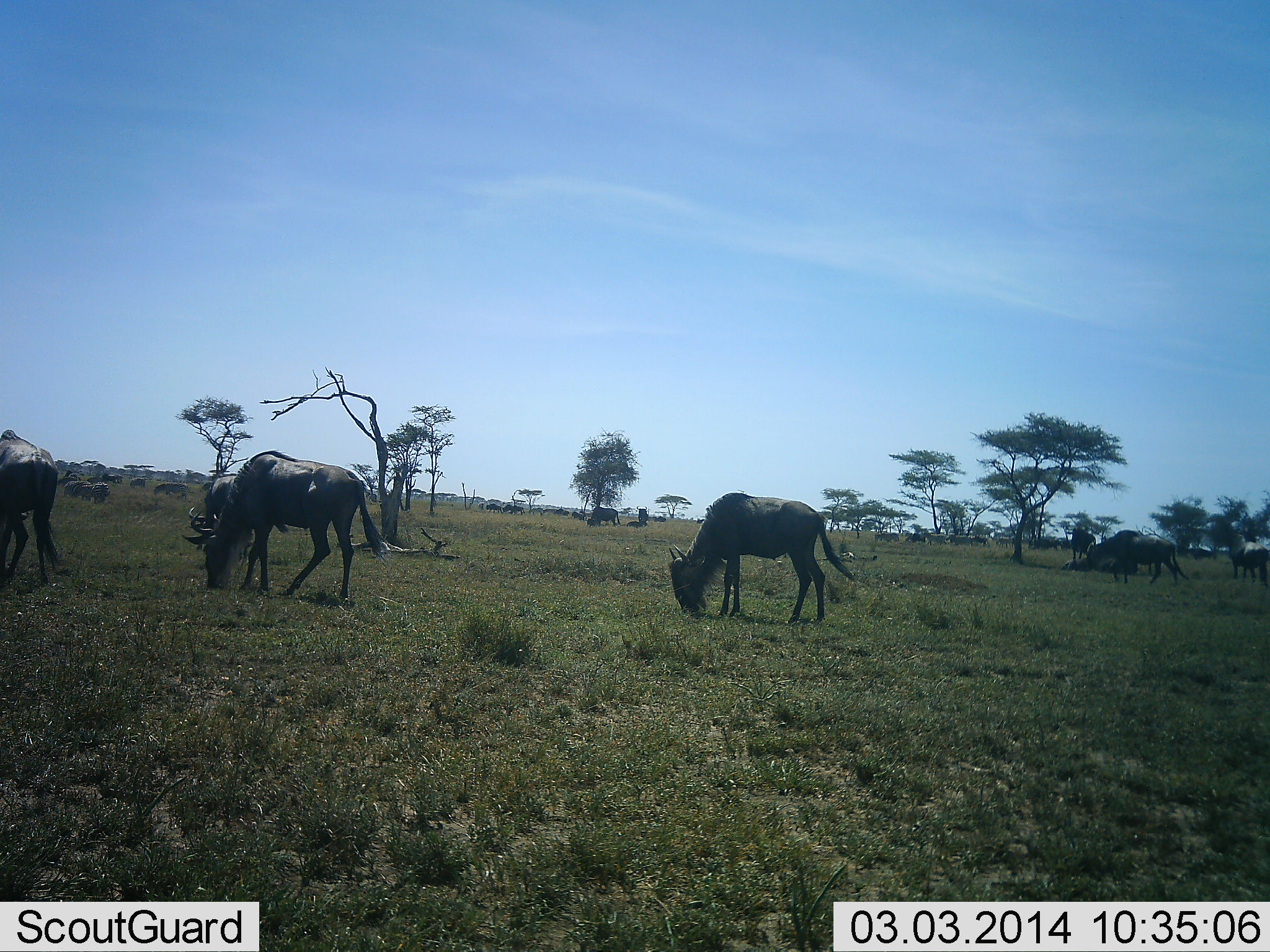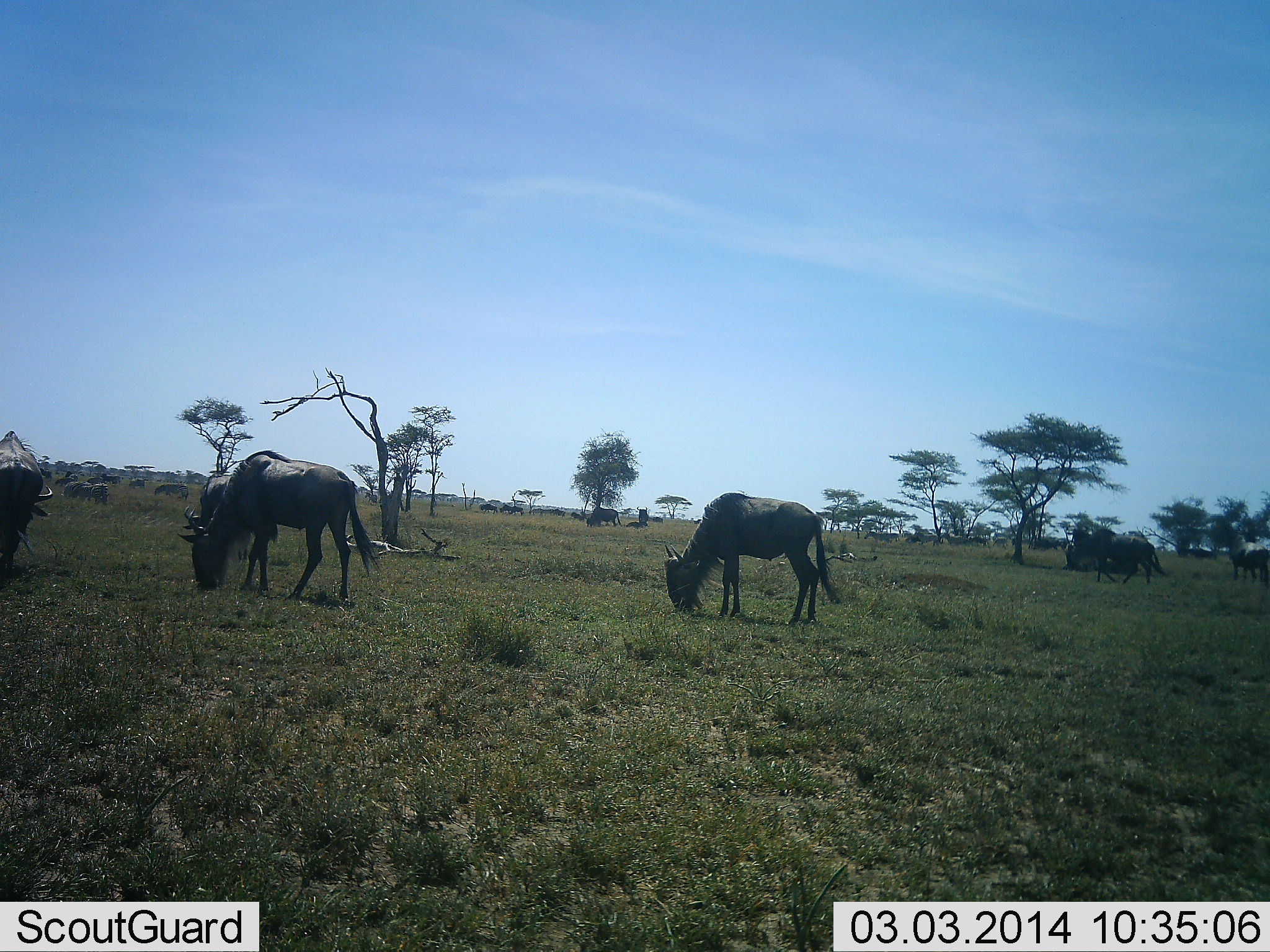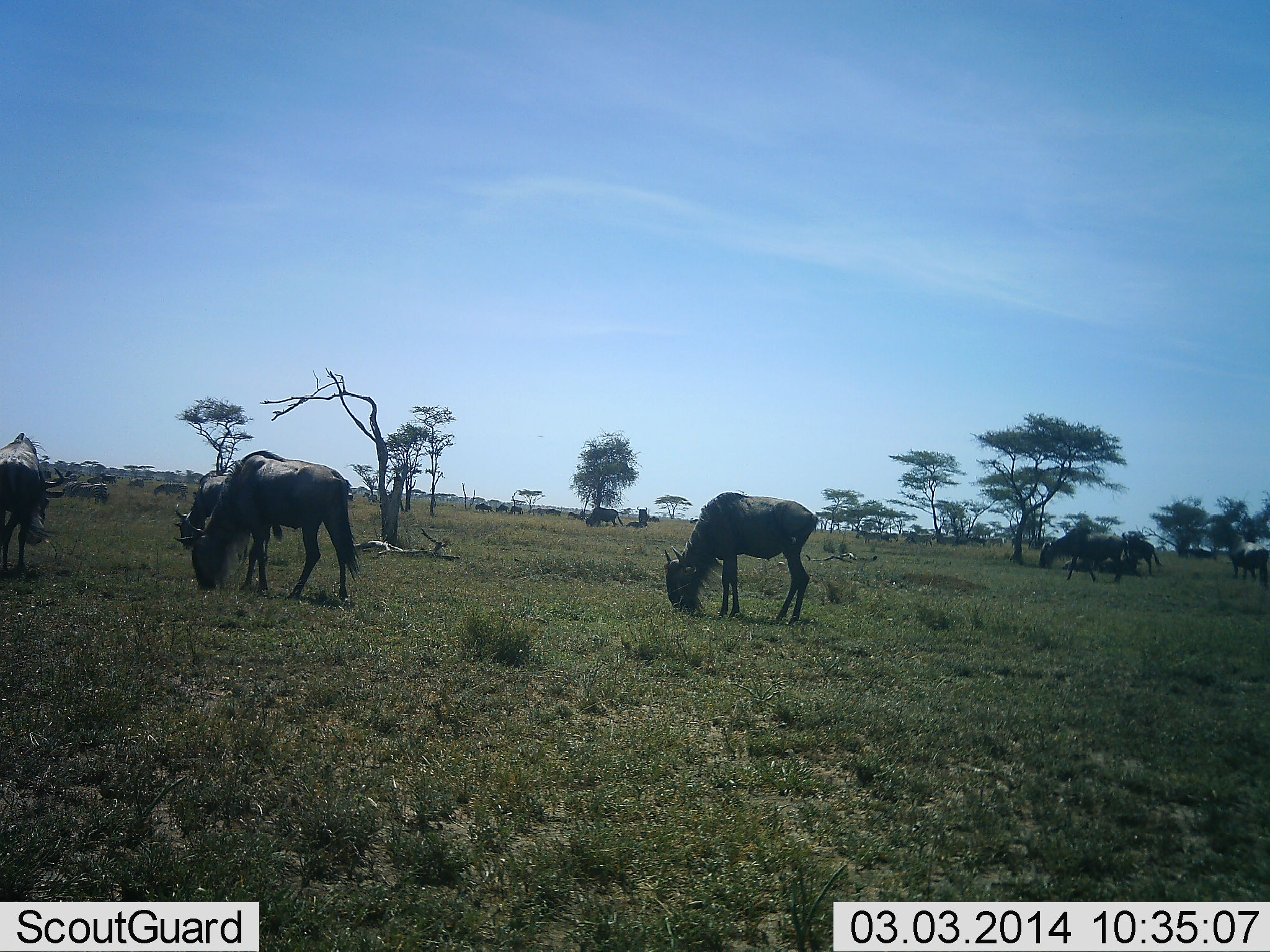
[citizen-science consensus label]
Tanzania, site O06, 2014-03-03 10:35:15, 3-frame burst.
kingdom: Animalia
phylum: Chordata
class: Mammalia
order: Artiodactyla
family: Bovidae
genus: Connochaetes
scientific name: Connochaetes taurinus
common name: blue wildebeest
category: wildebeest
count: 11-50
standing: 36%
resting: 0%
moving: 64%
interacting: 0%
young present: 0%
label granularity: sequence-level